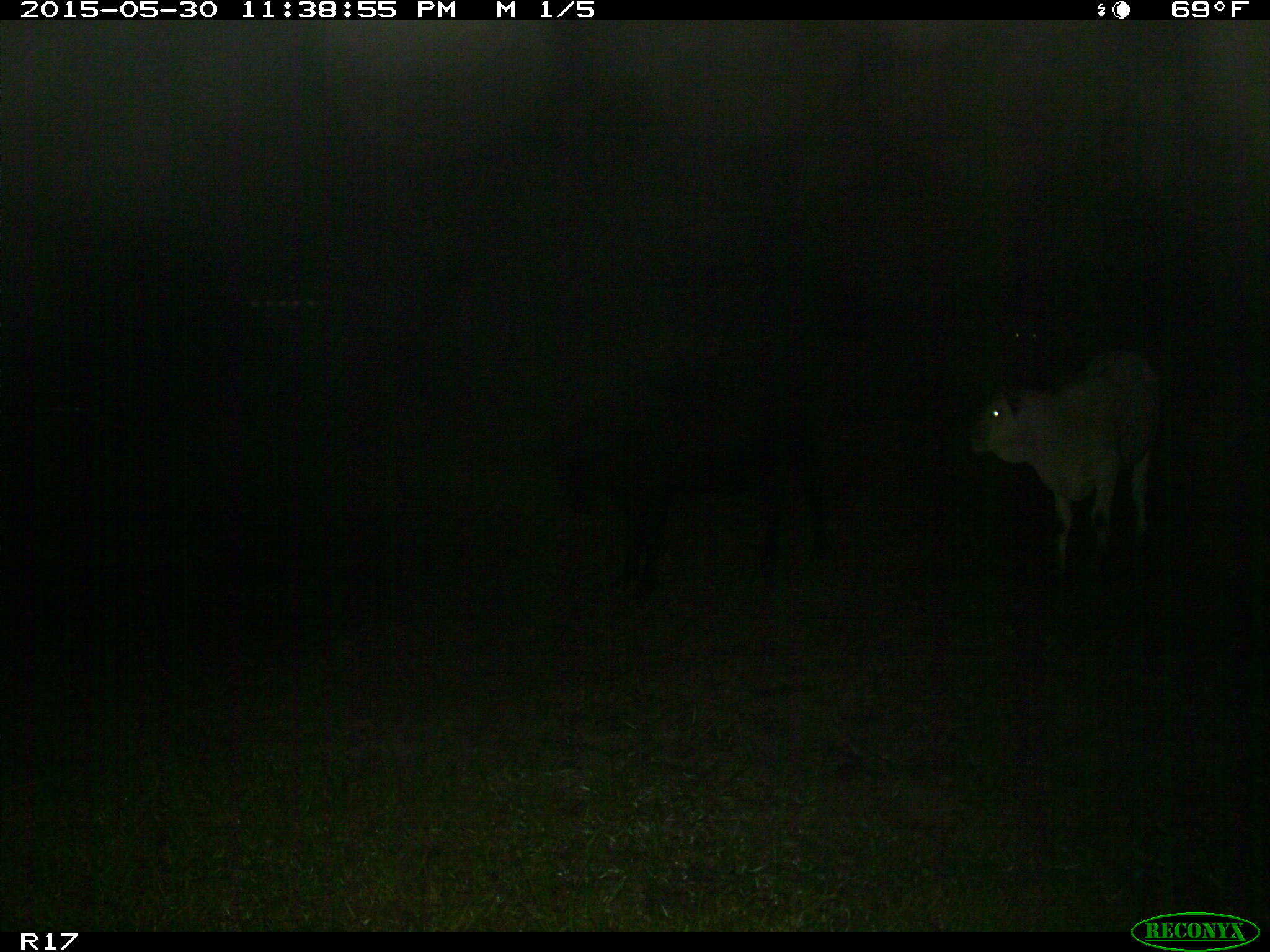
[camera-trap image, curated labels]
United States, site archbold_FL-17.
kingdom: Animalia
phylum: Chordata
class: Mammalia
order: Artiodactyla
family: Bovidae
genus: Bos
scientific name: Bos taurus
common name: domestic cow